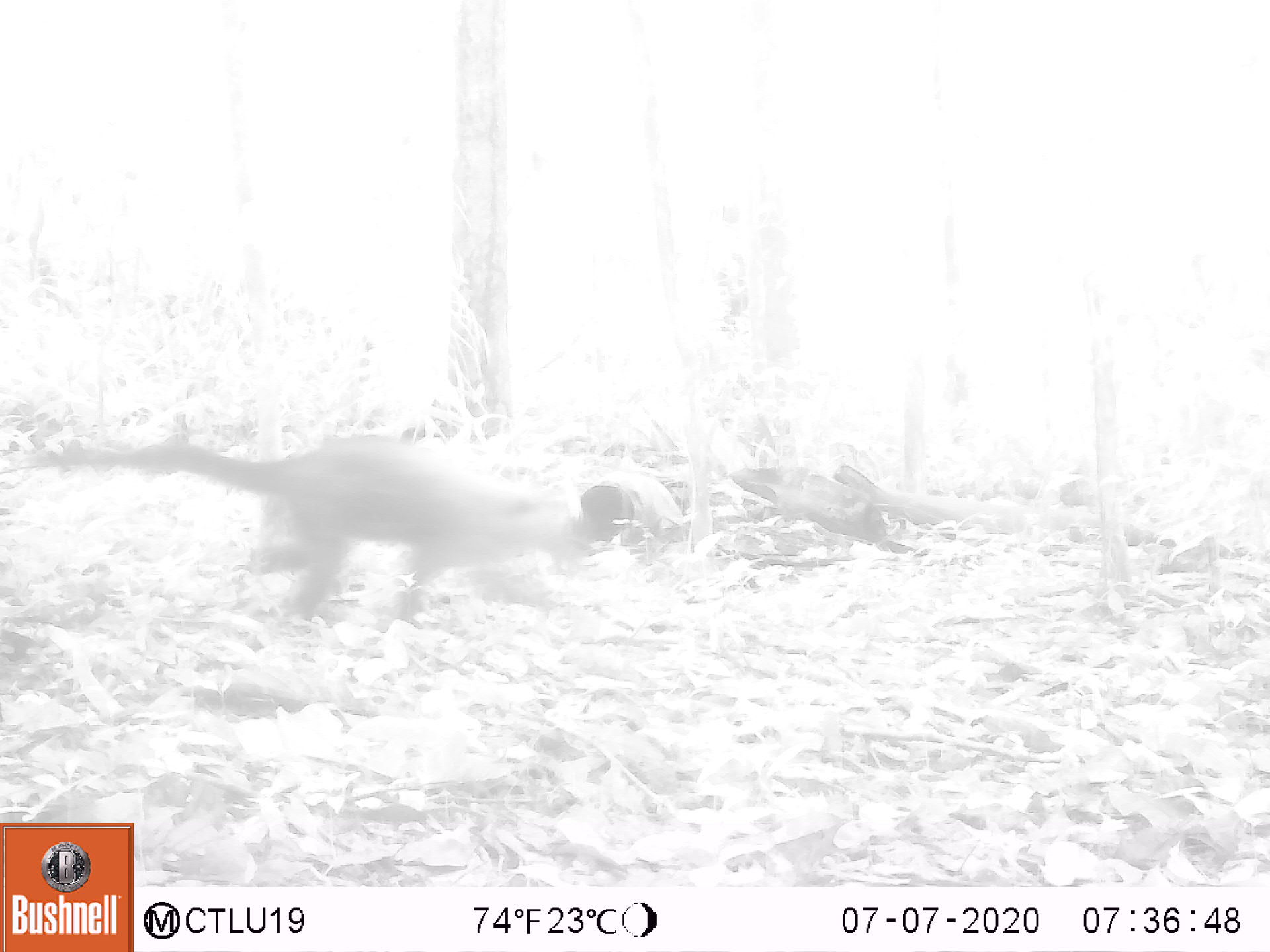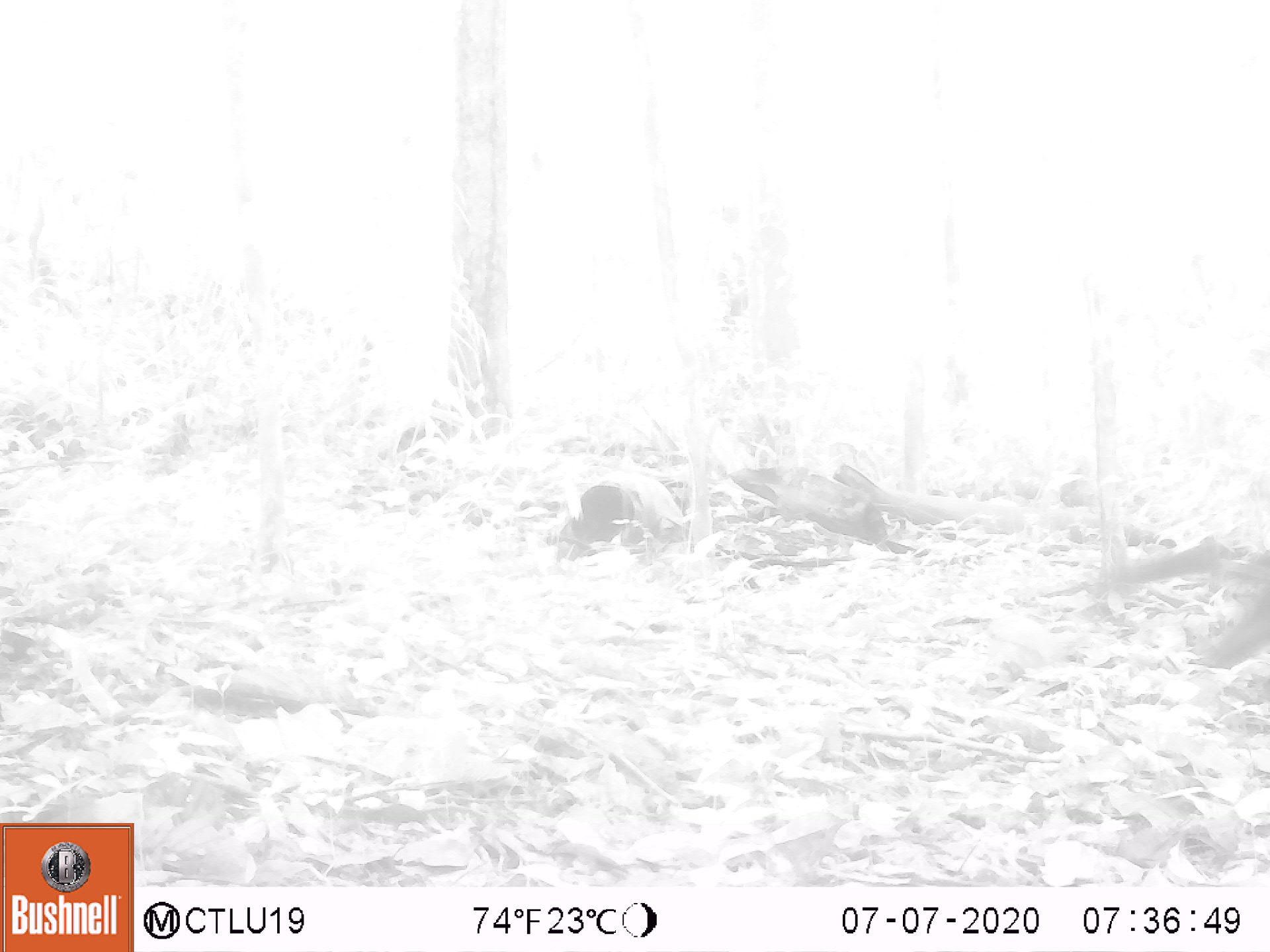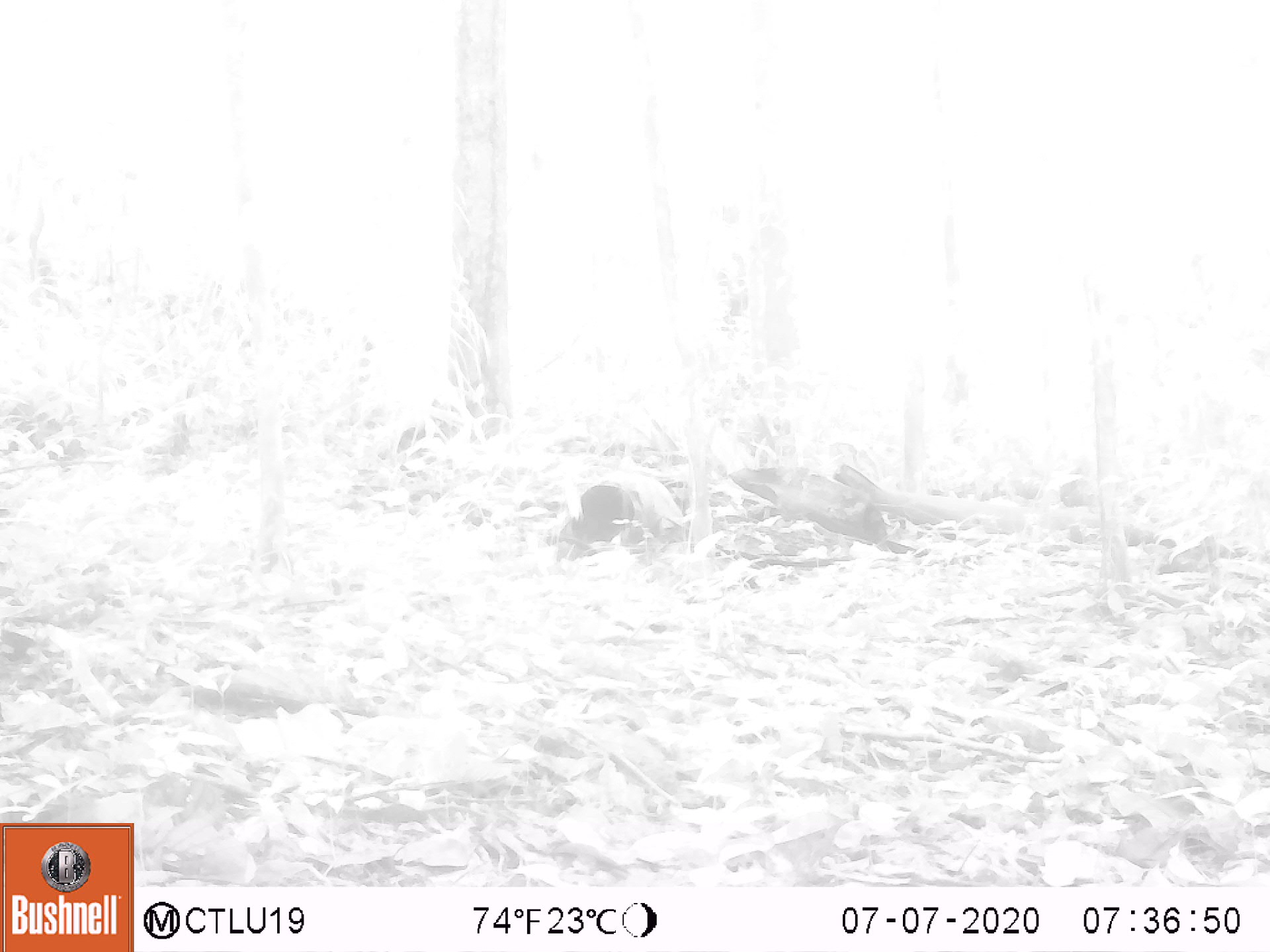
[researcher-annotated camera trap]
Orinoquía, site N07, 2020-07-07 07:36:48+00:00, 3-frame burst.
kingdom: Animalia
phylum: Chordata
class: Mammalia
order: Carnivora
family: Procyonidae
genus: Nasua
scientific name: Nasua nasua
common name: south american coati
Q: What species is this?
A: South american coati (Nasua nasua).